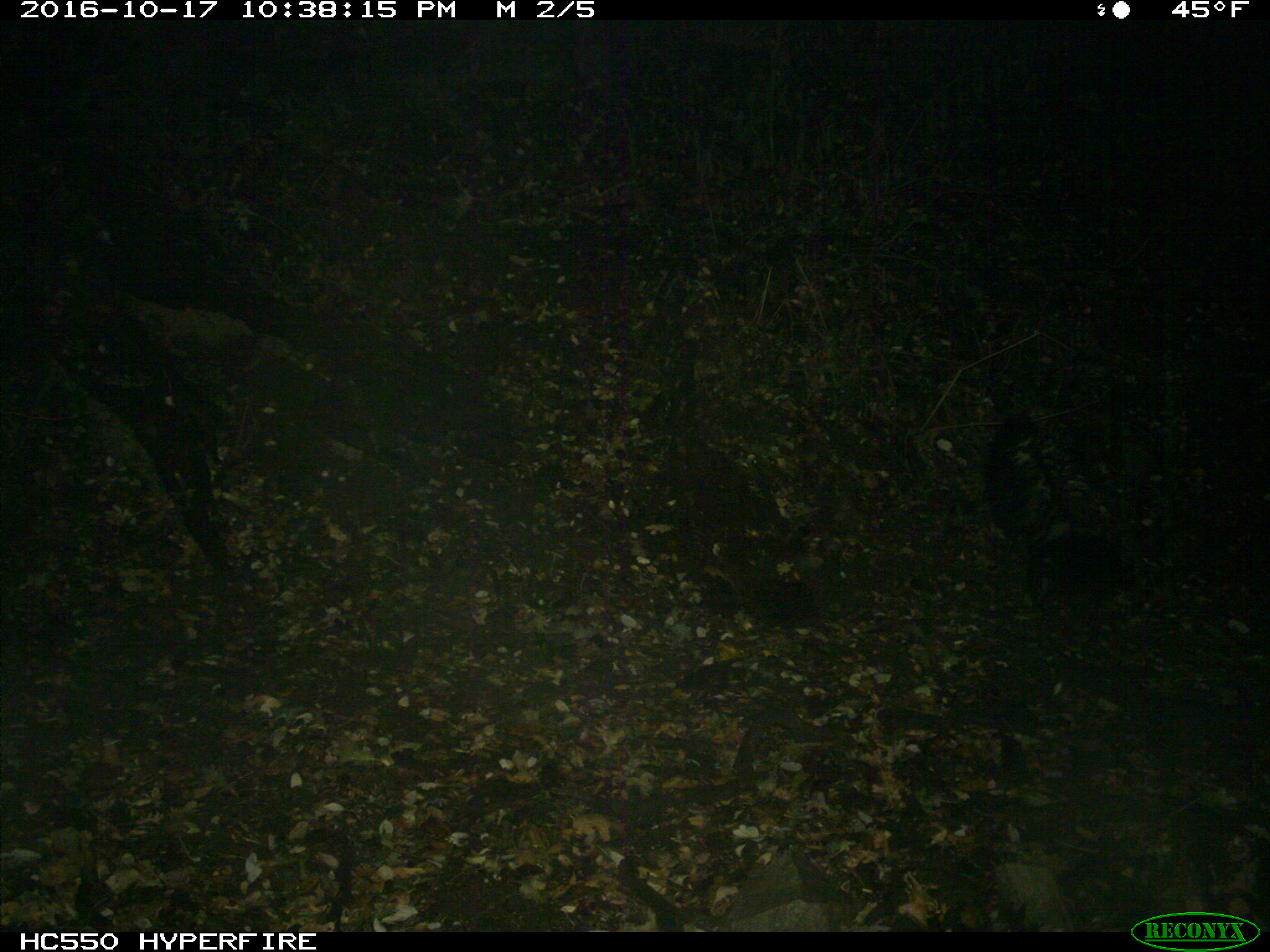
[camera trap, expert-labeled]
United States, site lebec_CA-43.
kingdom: Animalia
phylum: Chordata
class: Mammalia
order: Carnivora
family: Mephitidae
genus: Mephitis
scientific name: Mephitis mephitis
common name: striped skunk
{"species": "Mephitis mephitis (striped skunk)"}